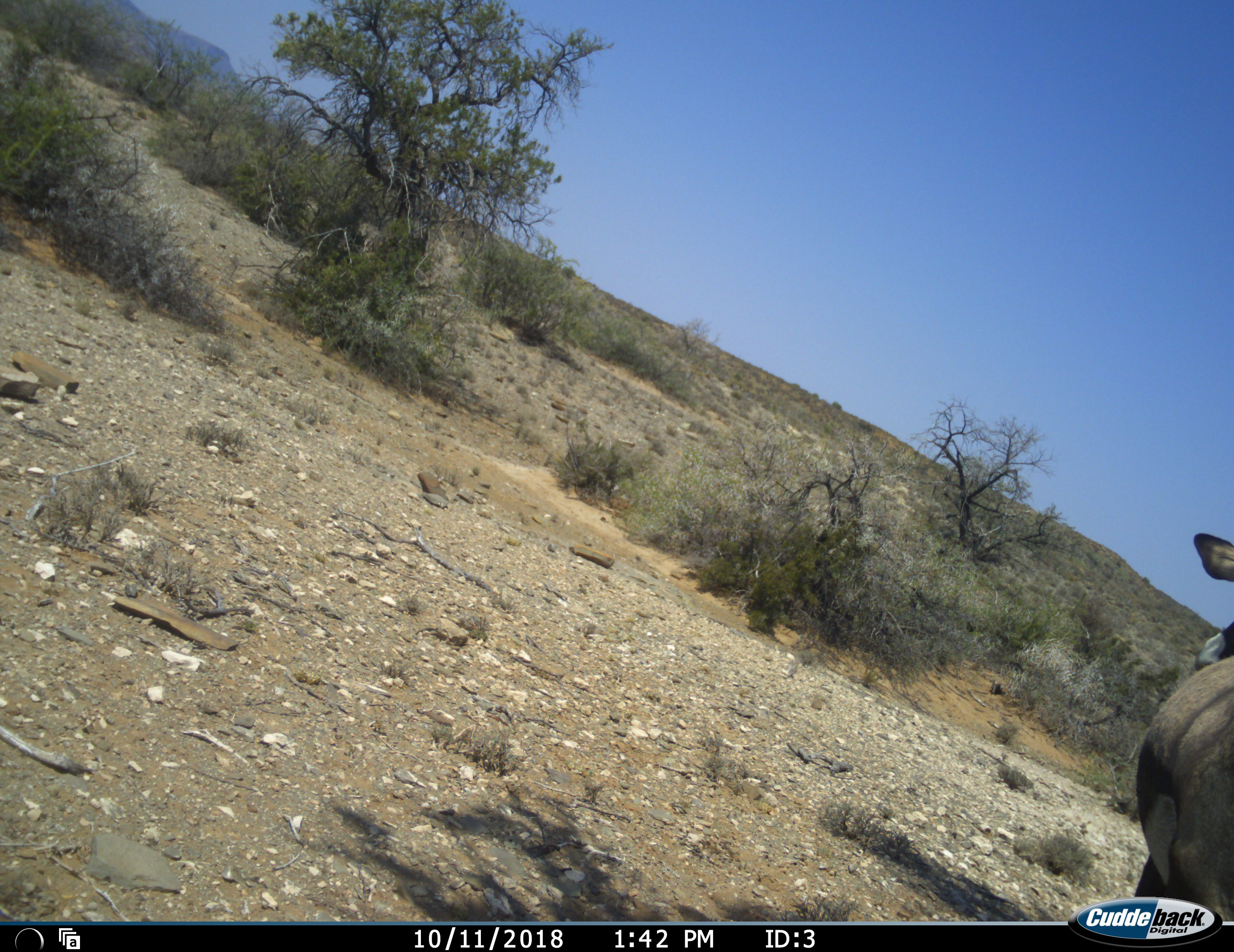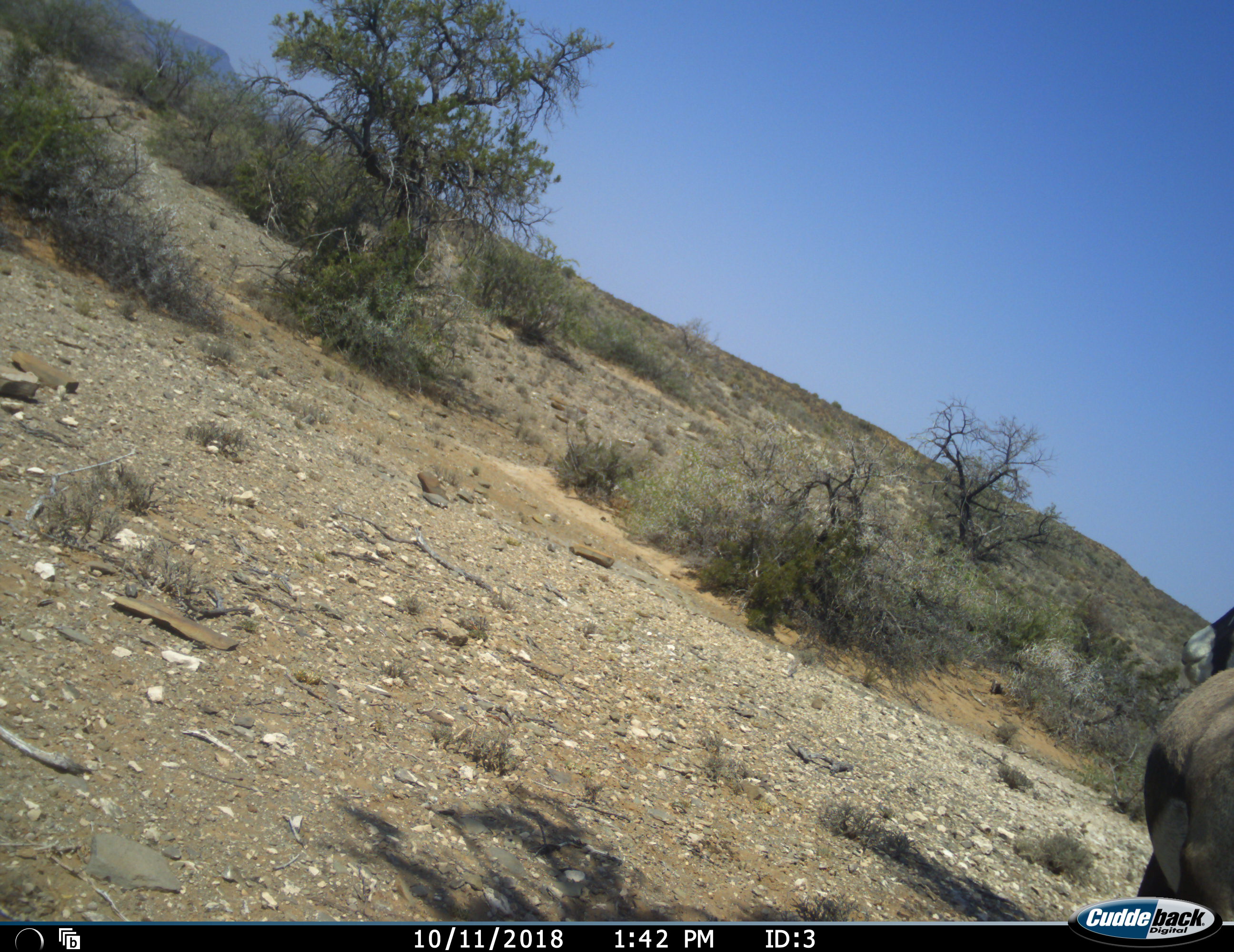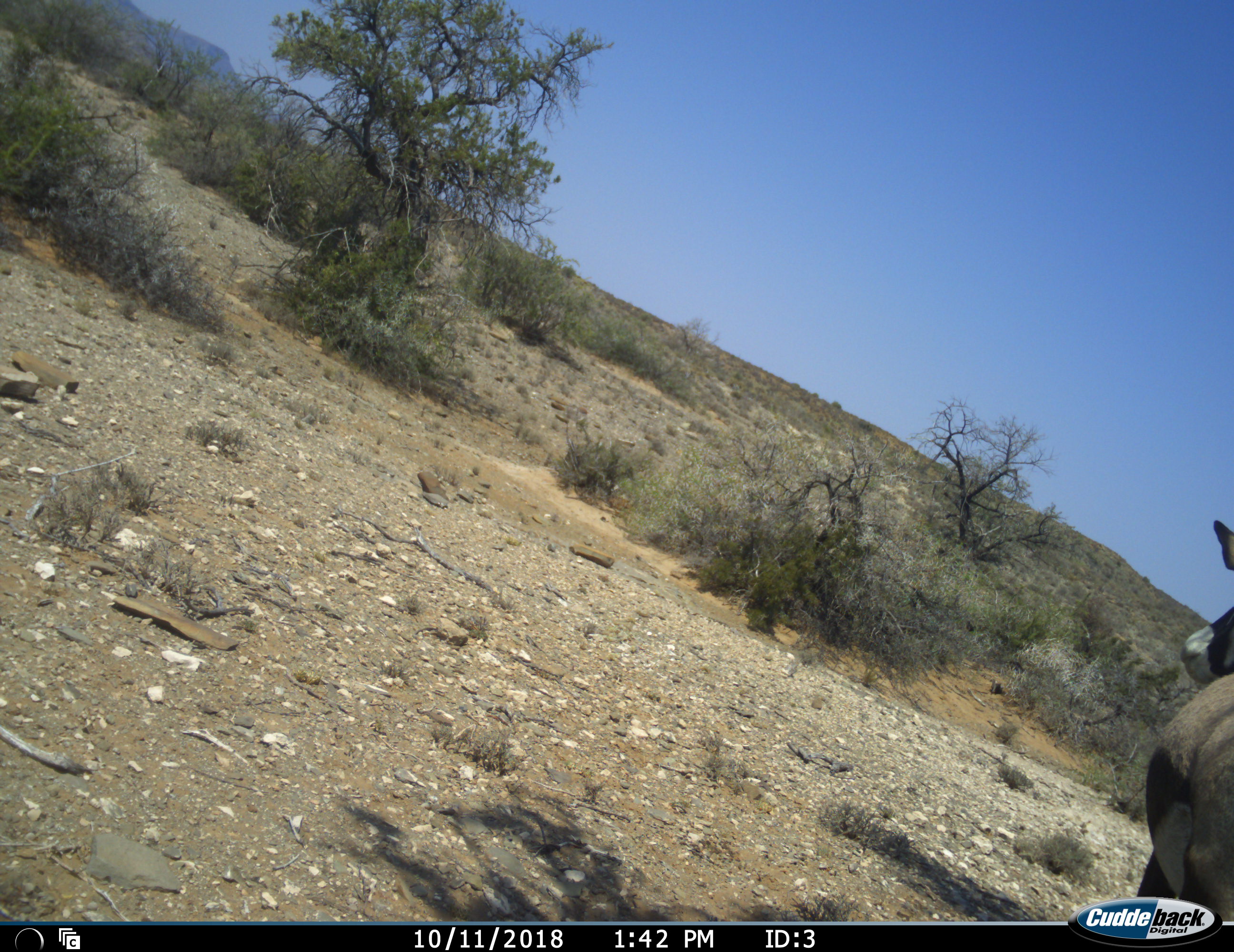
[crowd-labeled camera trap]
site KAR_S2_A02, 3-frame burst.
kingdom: Animalia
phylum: Chordata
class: Mammalia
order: Artiodactyla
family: Bovidae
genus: Oryx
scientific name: Oryx gazella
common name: gemsbok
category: oryx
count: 1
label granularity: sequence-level